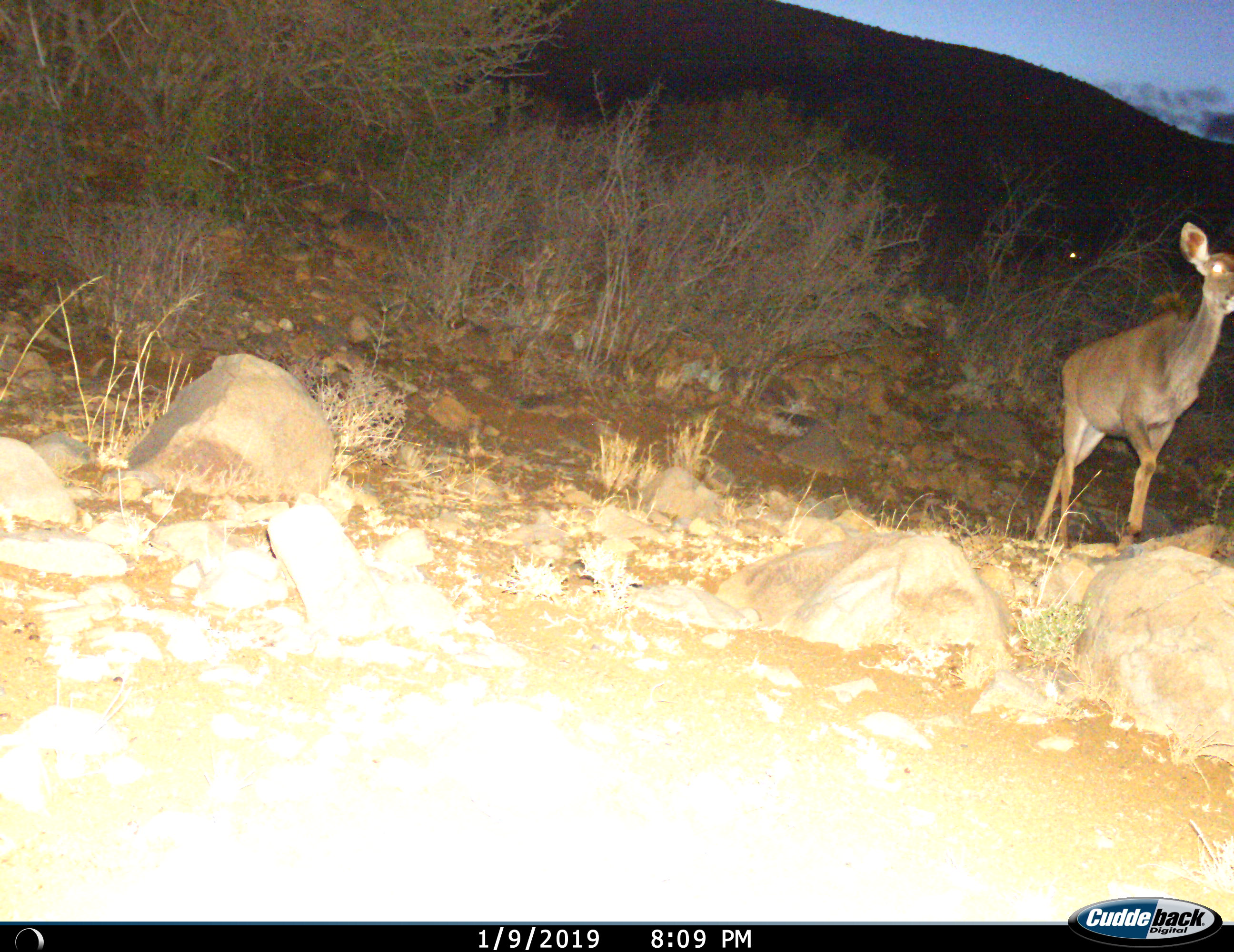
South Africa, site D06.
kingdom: Animalia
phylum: Chordata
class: Mammalia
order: Artiodactyla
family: Bovidae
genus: Tragelaphus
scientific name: Tragelaphus strepsiceros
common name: greater kudu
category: kudu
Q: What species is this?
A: Kudu (greater kudu) (Tragelaphus strepsiceros).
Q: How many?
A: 1.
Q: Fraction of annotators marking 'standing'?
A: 38%.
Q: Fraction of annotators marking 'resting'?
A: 0%.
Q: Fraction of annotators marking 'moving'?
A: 75%.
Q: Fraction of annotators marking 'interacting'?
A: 0%.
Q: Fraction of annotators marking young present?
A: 0%.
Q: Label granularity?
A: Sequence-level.